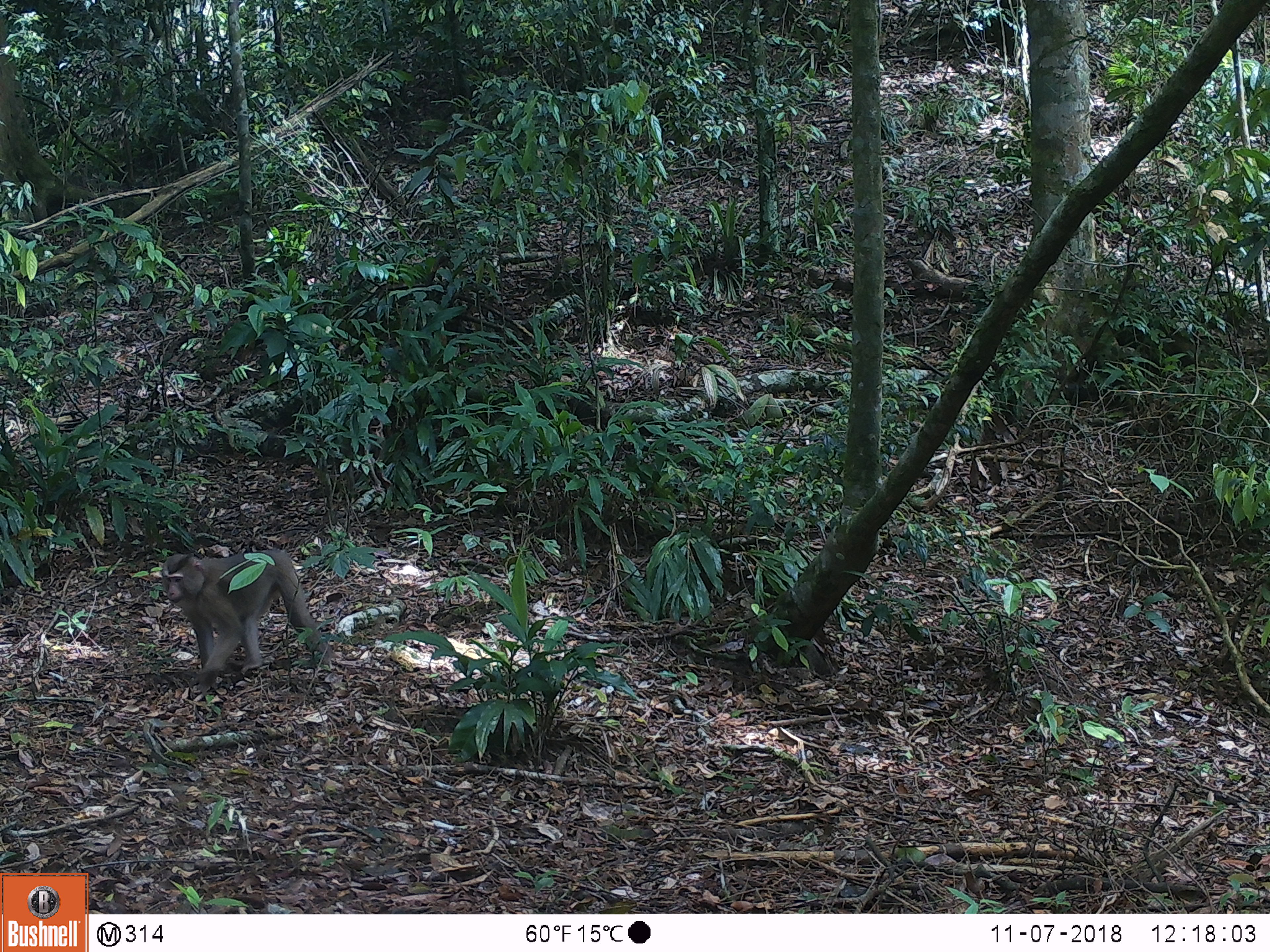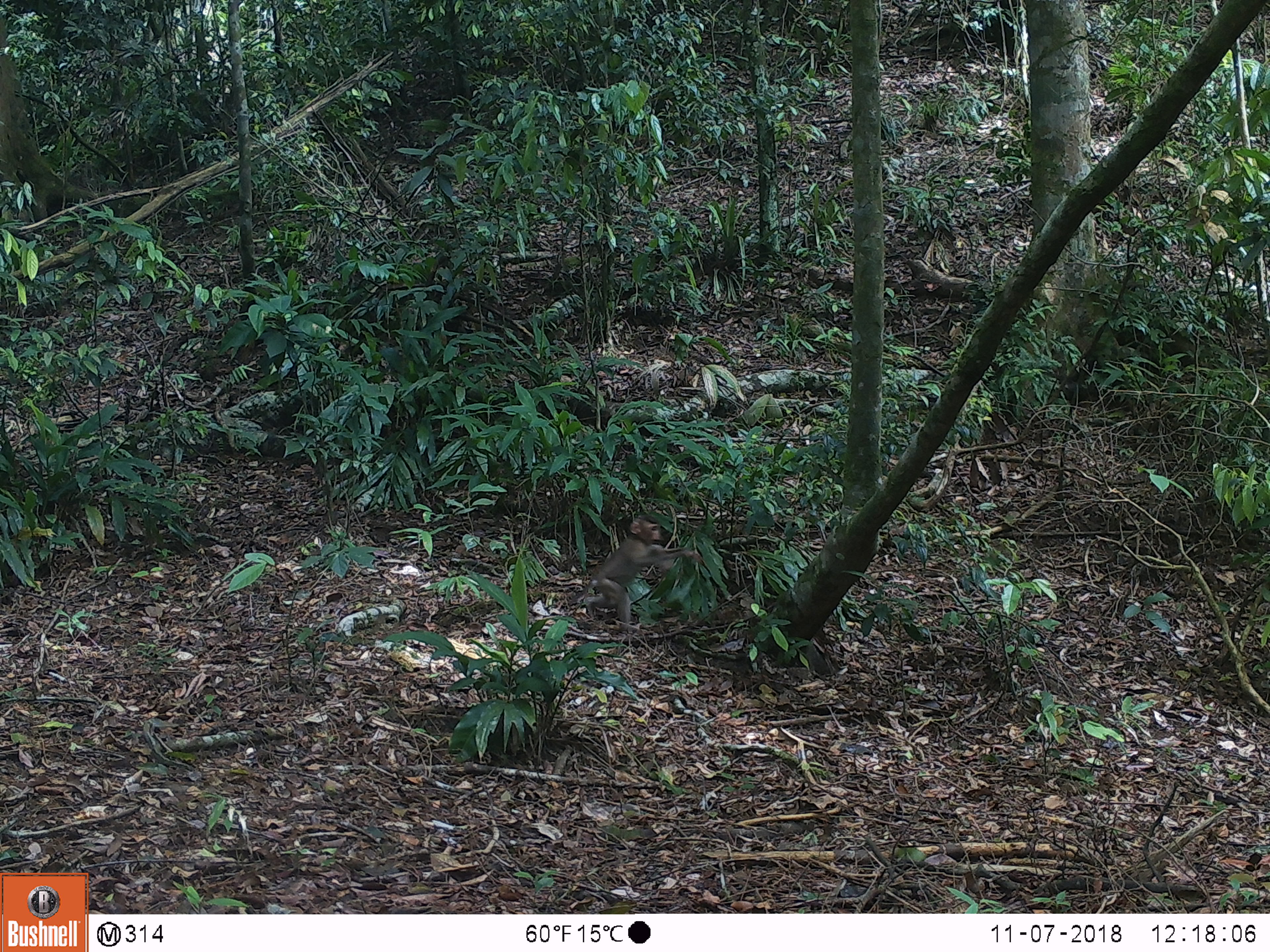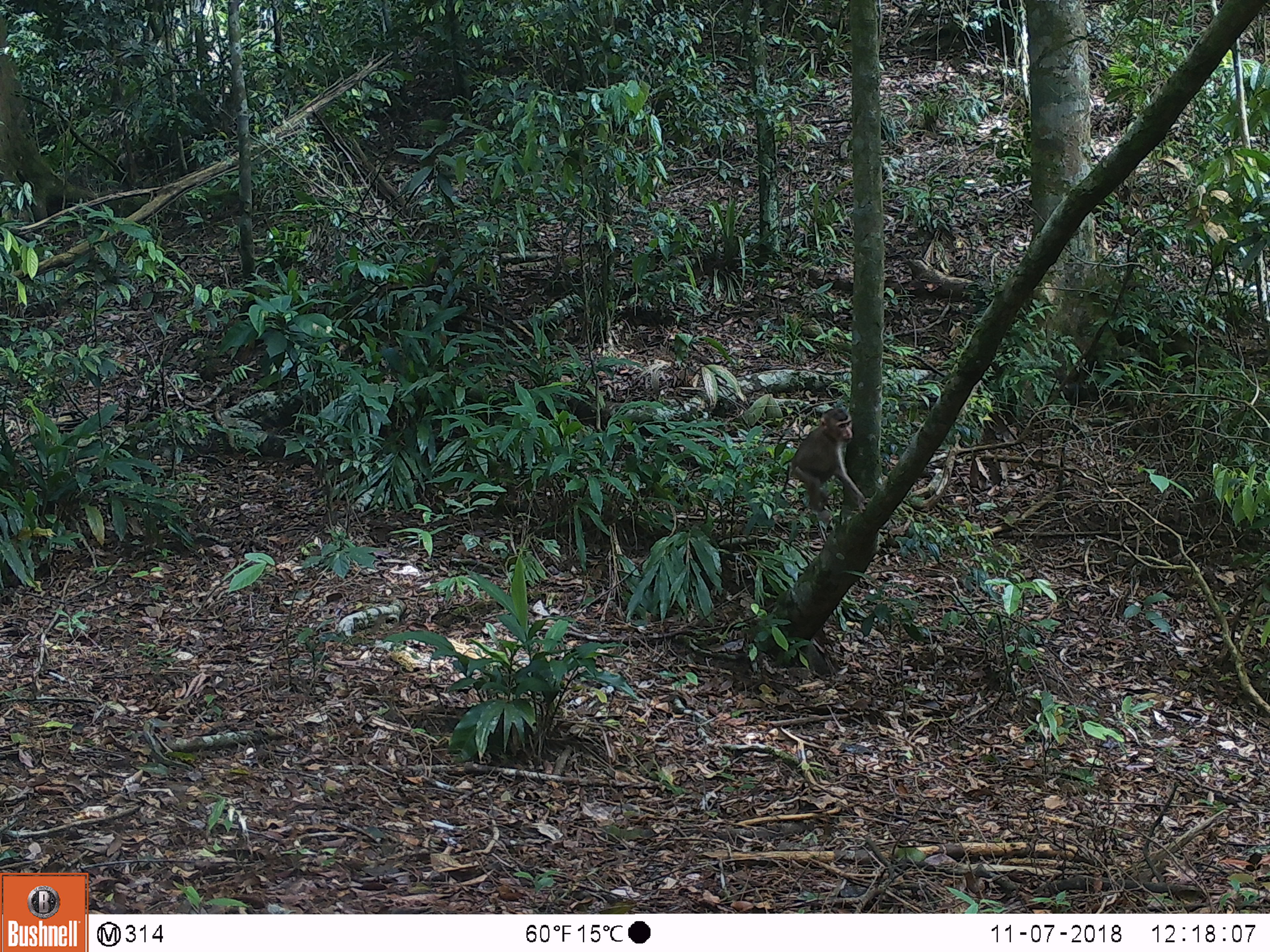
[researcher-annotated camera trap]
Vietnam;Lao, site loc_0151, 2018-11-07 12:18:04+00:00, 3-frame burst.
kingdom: Animalia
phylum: Chordata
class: Mammalia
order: Primates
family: Cercopithecidae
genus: Macaca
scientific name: Macaca nemestrina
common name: pig-tailed macaque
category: pig tailed macaque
Pig tailed macaque (pig-tailed macaque) (Macaca nemestrina). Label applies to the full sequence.